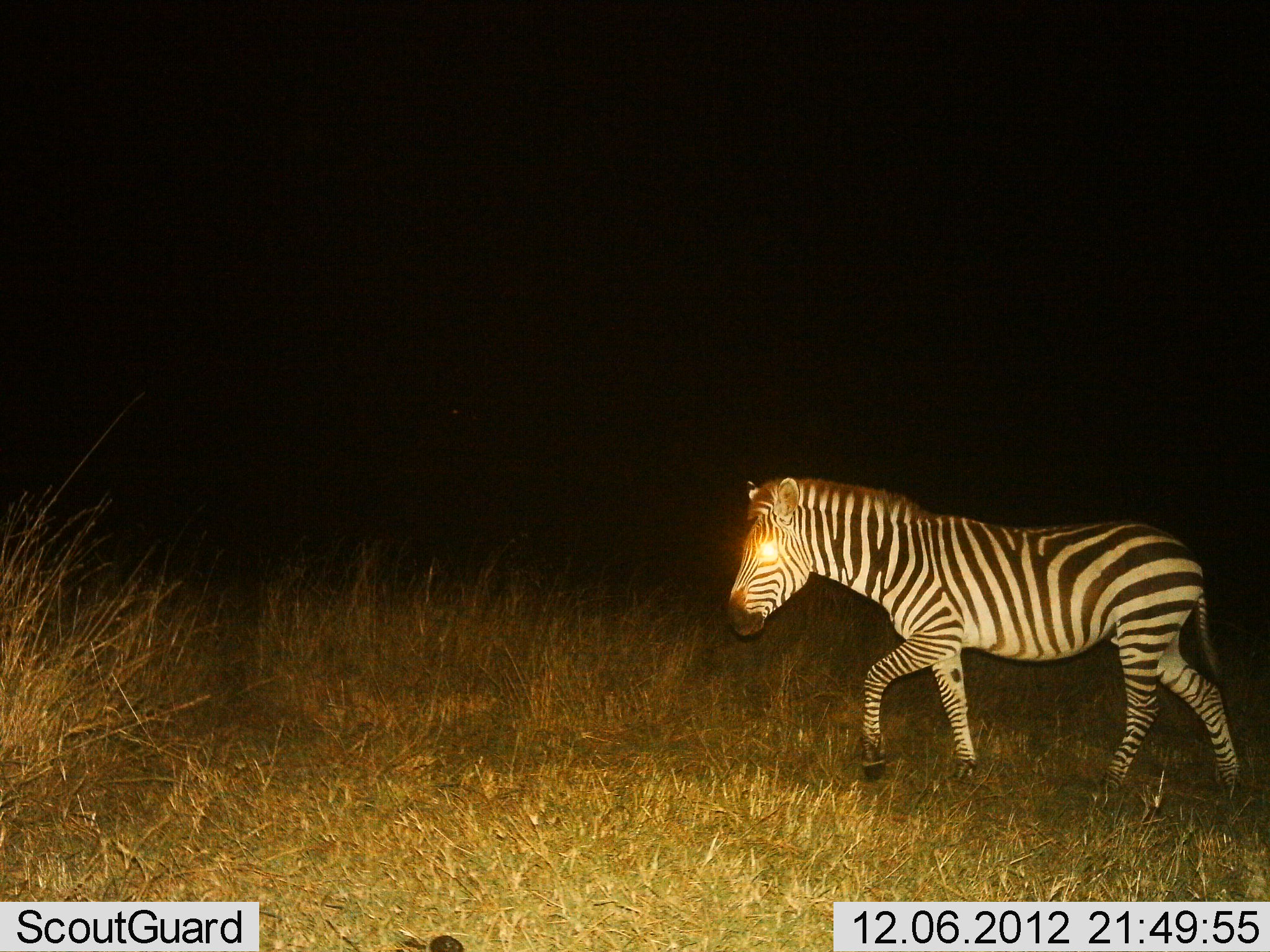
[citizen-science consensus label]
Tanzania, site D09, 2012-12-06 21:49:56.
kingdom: Animalia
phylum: Chordata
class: Mammalia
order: Perissodactyla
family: Equidae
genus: Equus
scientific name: Equus quagga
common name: plains zebra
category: zebra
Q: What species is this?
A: Zebra (plains zebra) (Equus quagga).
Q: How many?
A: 1.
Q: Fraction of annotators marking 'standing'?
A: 0%.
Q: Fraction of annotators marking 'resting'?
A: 0%.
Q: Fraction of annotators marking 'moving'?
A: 100%.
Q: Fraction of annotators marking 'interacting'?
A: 0%.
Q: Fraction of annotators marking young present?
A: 0%.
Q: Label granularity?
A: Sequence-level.